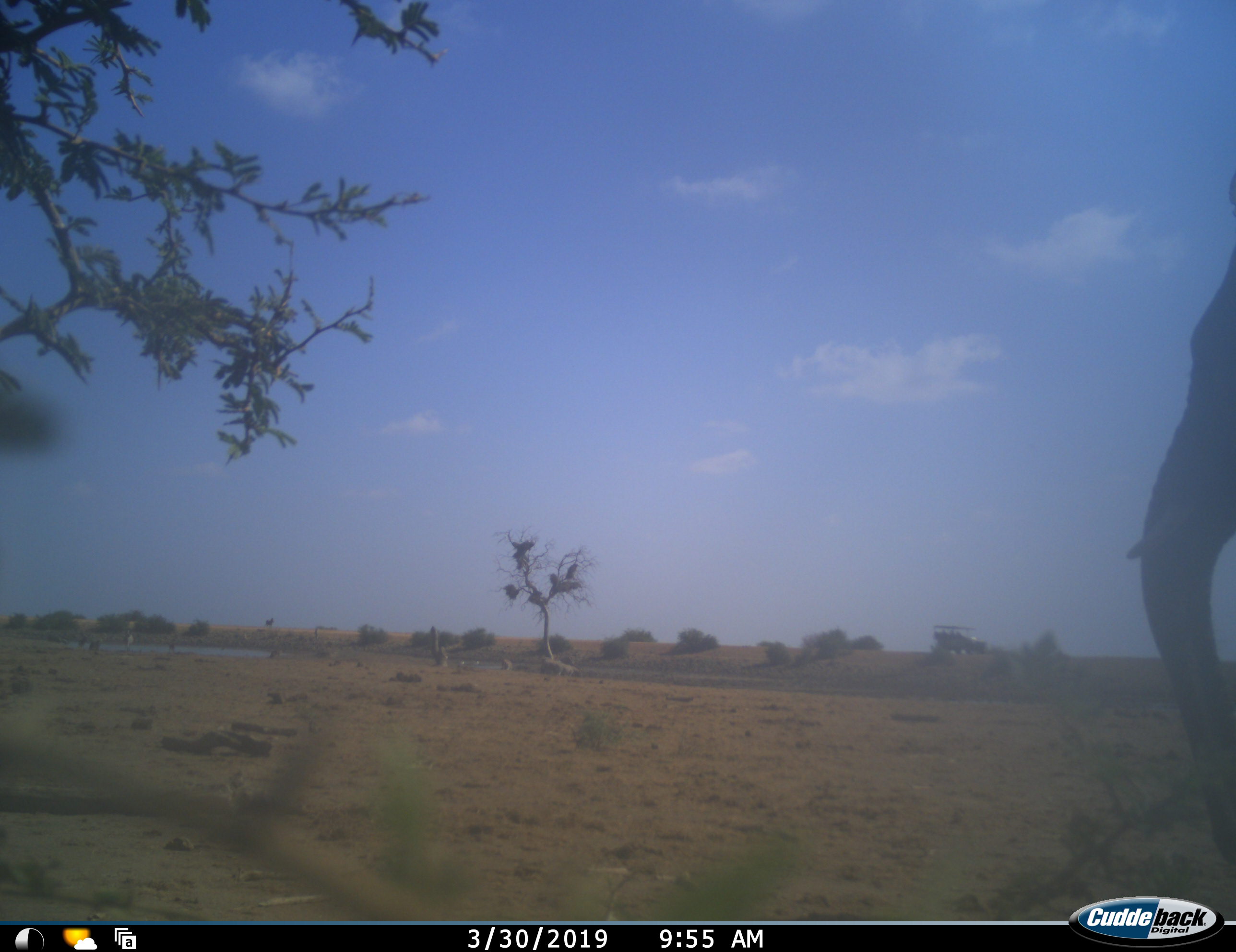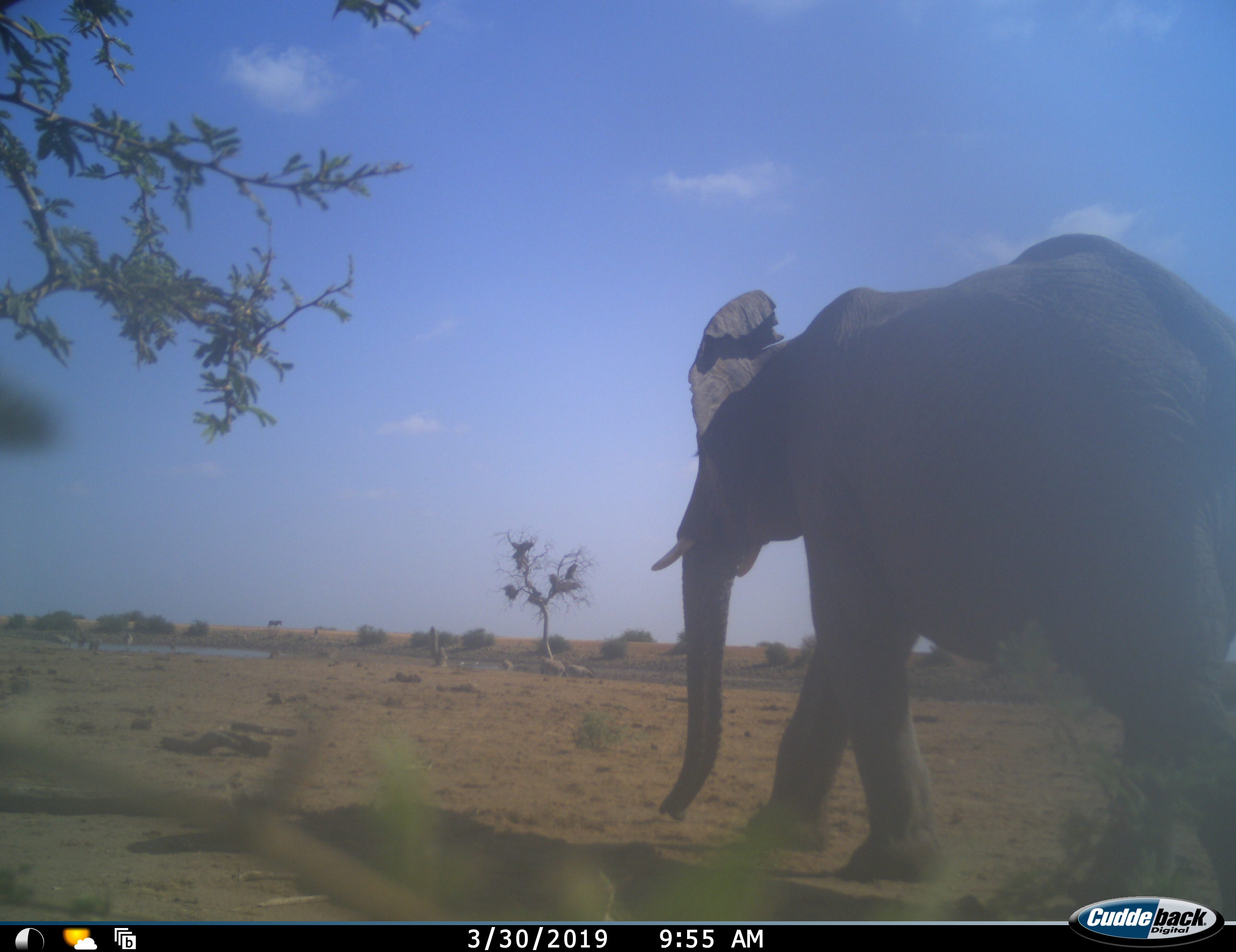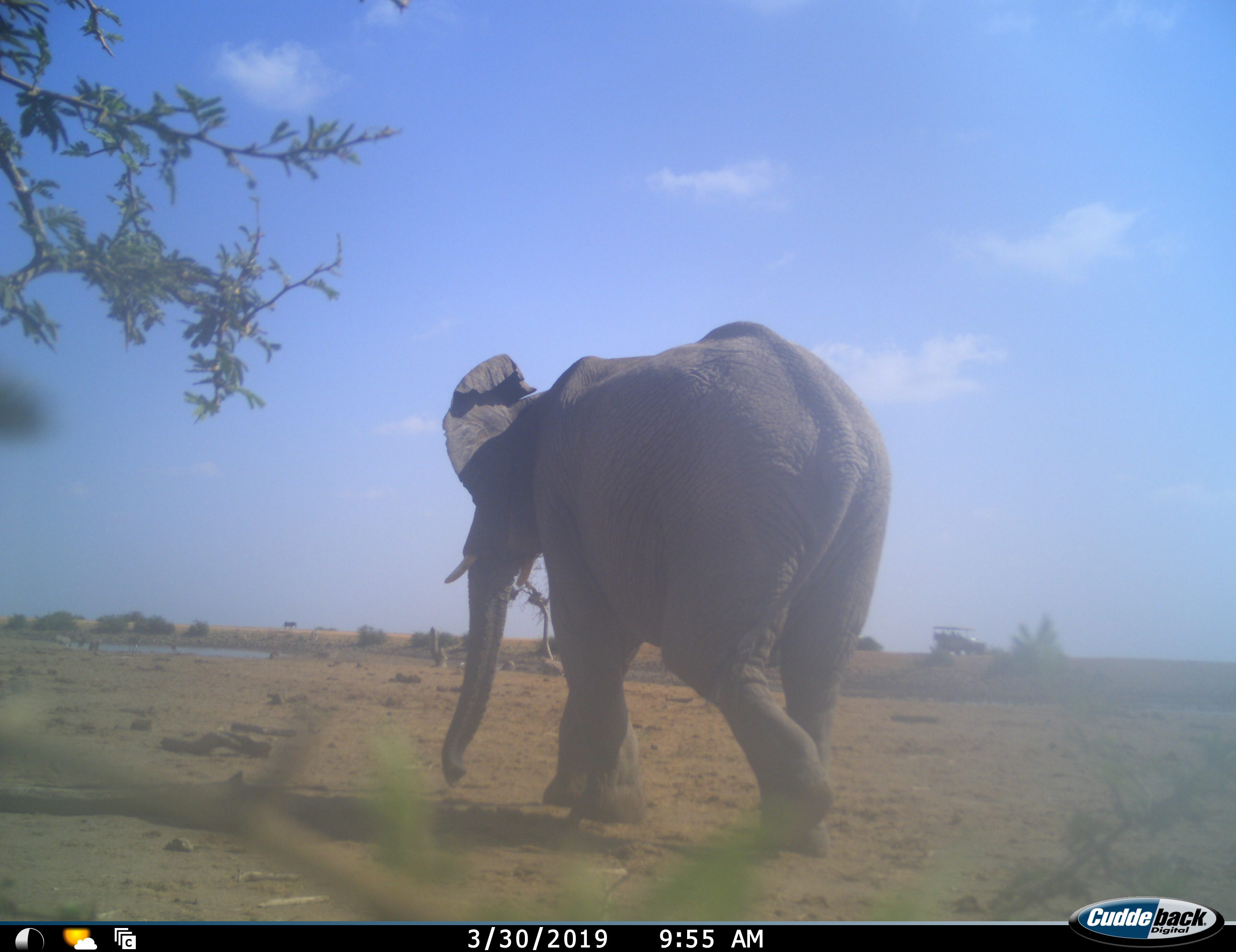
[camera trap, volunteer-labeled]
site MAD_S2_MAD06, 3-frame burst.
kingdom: Animalia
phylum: Chordata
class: Mammalia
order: Proboscidea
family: Elephantidae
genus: Loxodonta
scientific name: Loxodonta africana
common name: african bush elephant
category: elephant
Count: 1.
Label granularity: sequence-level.